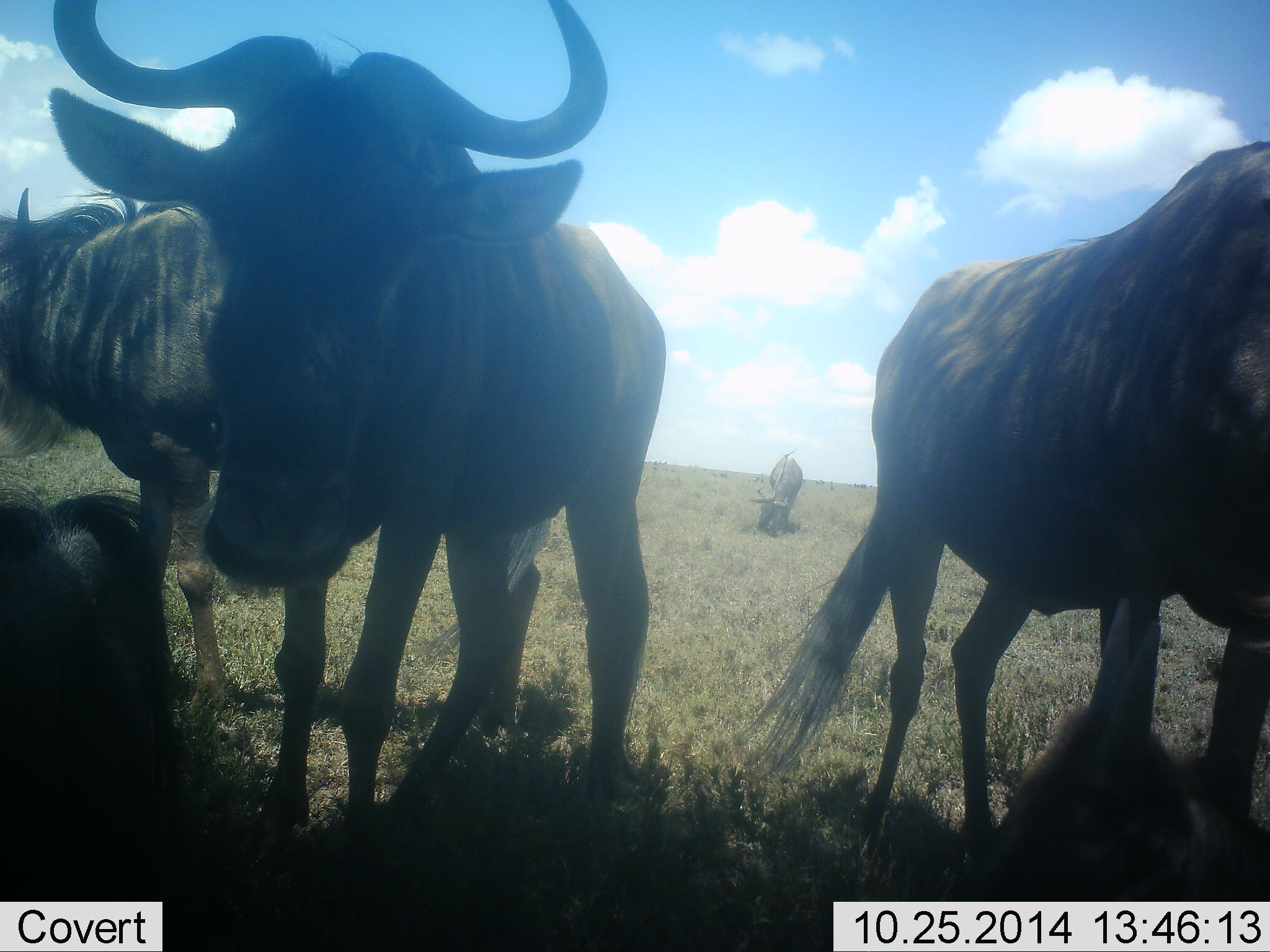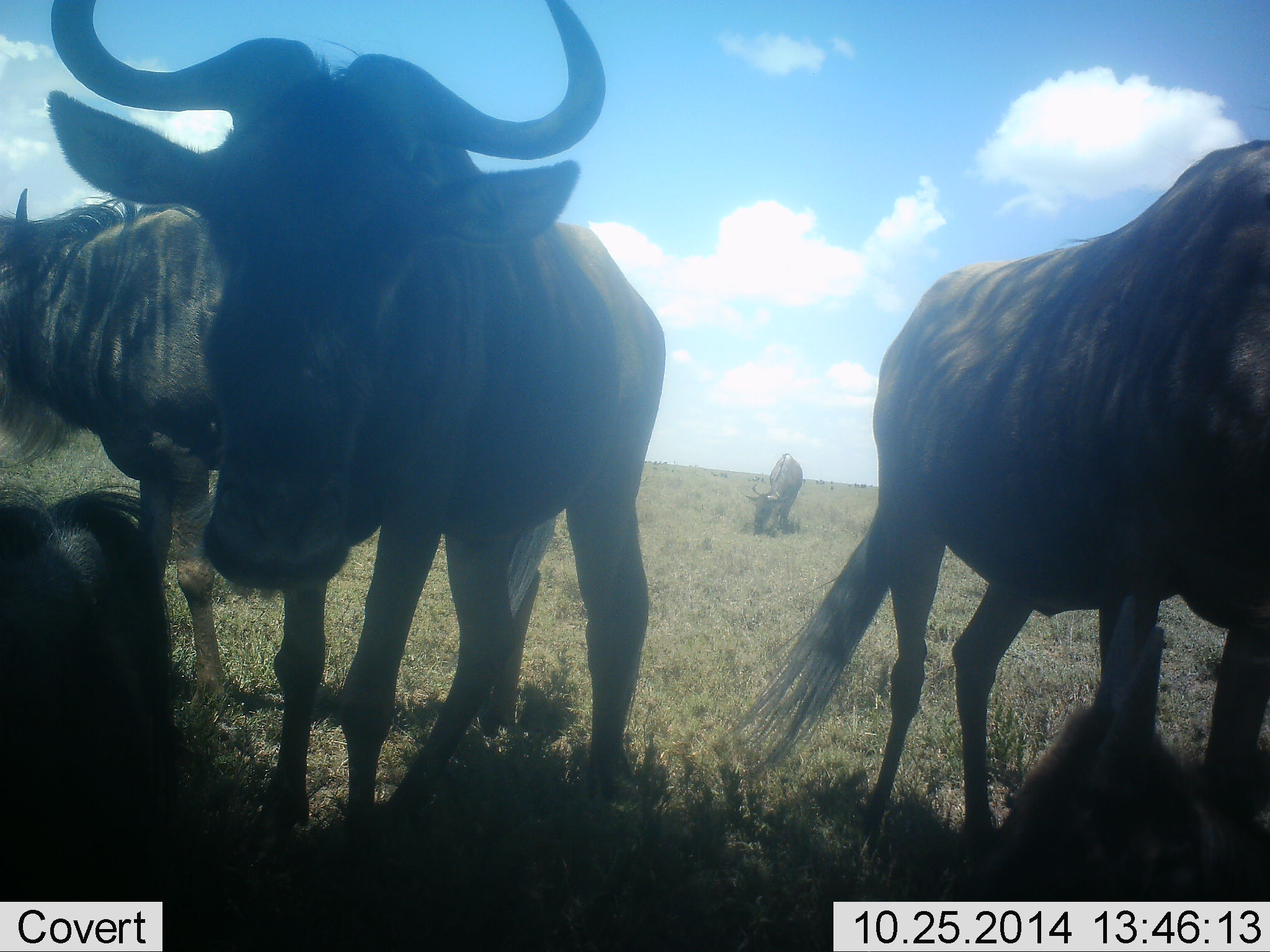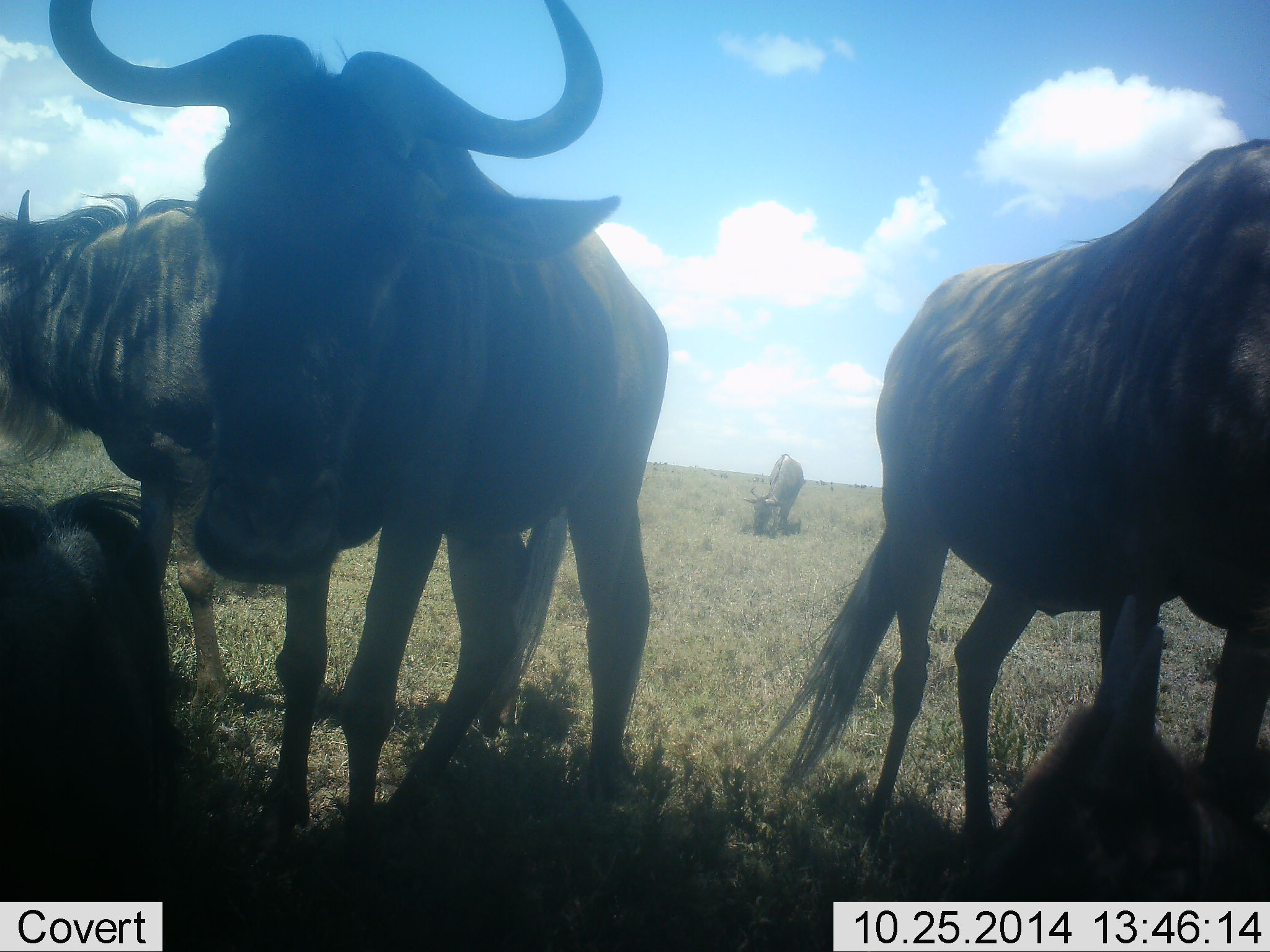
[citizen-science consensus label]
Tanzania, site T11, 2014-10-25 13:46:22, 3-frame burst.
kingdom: Animalia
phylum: Chordata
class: Mammalia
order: Artiodactyla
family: Bovidae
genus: Connochaetes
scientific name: Connochaetes taurinus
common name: blue wildebeest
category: wildebeest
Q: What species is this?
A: Wildebeest (blue wildebeest) (Connochaetes taurinus).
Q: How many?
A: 6.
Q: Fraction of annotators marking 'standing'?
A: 90%.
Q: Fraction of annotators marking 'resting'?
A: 80%.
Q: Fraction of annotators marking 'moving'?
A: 10%.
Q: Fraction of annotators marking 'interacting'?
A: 10%.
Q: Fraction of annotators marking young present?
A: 30%.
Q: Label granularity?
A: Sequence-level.